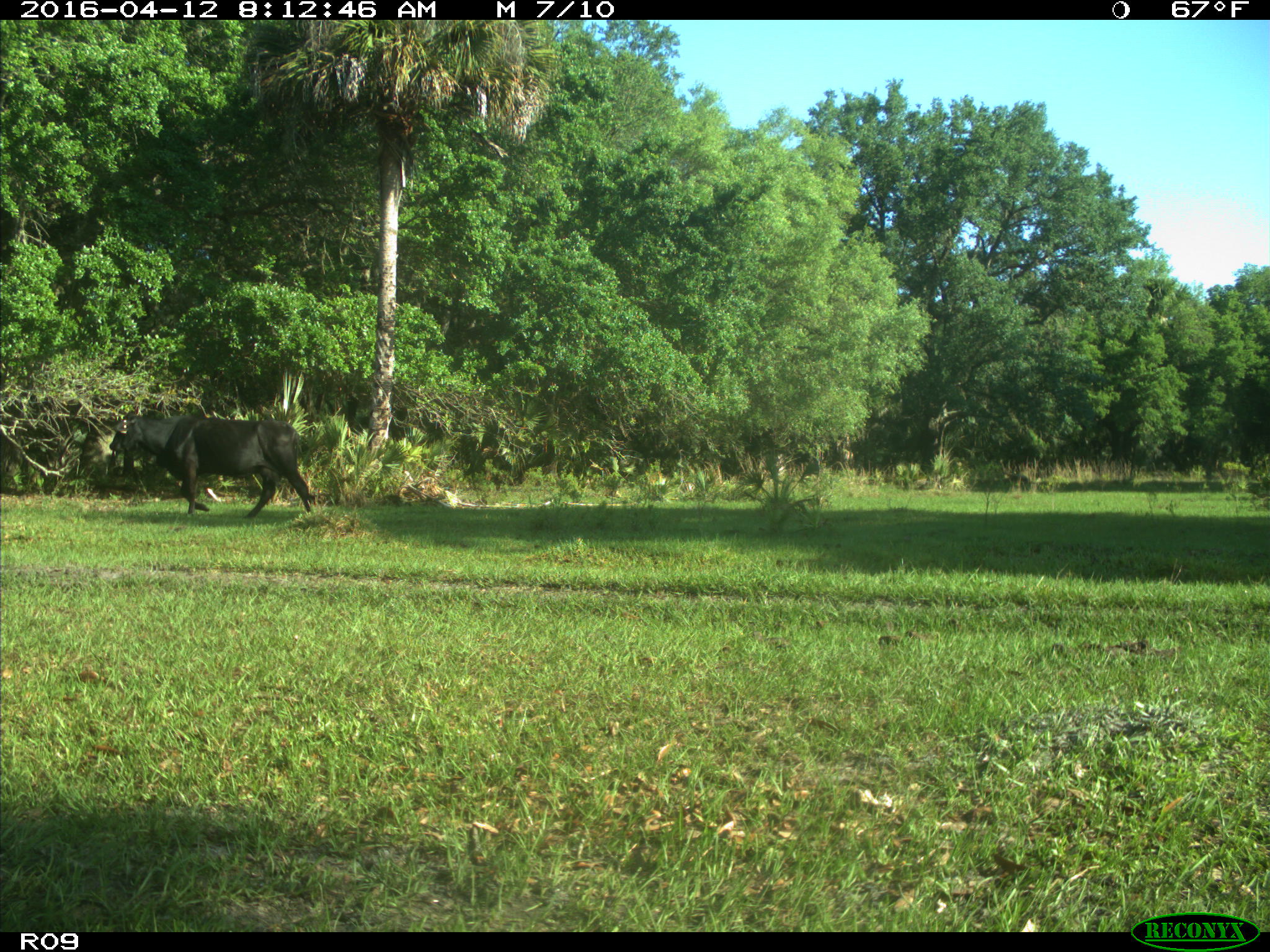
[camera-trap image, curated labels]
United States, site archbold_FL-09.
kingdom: Animalia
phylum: Chordata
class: Mammalia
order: Artiodactyla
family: Bovidae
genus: Bos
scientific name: Bos taurus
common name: domestic cow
Bos taurus (domestic cow).